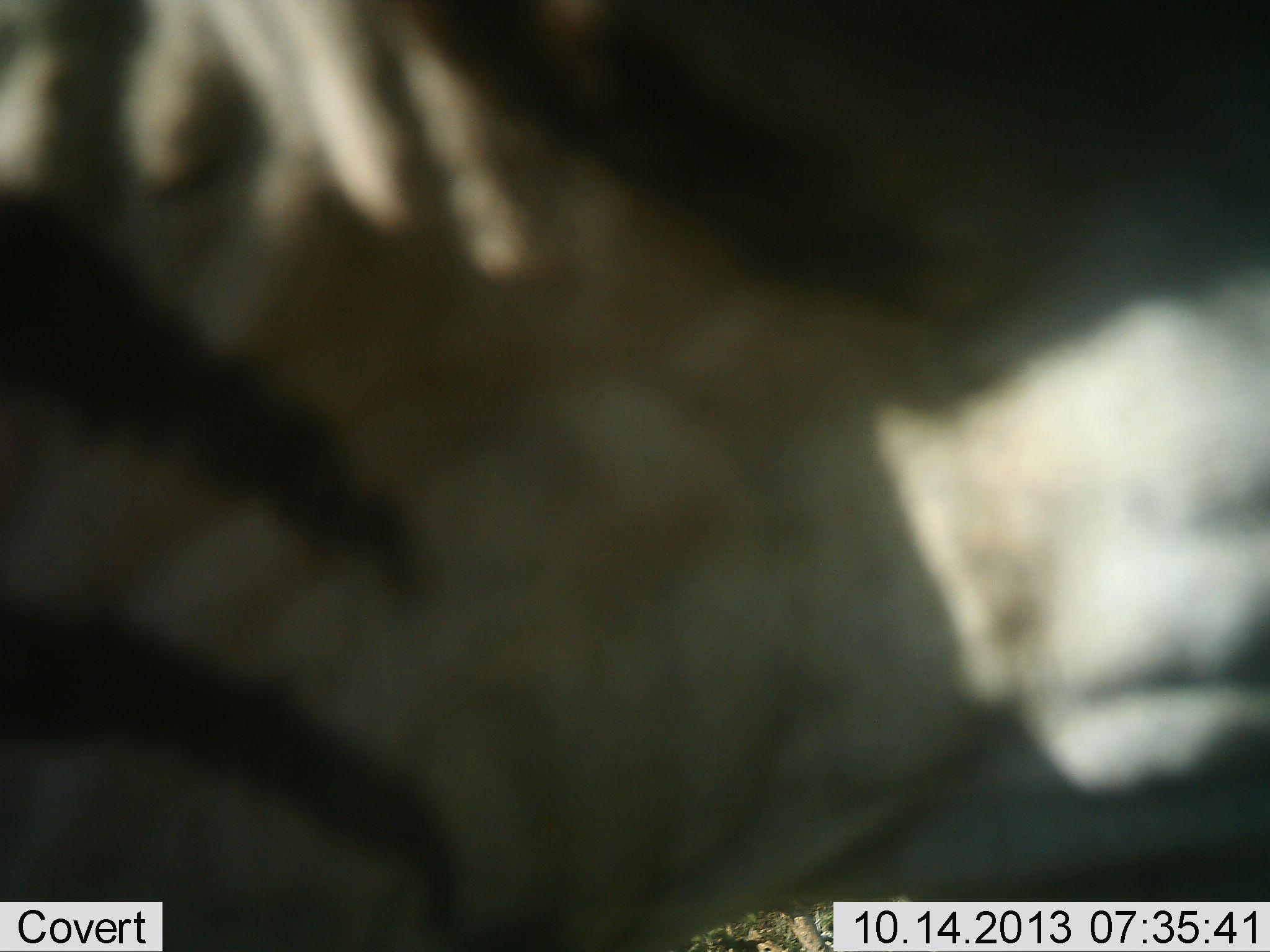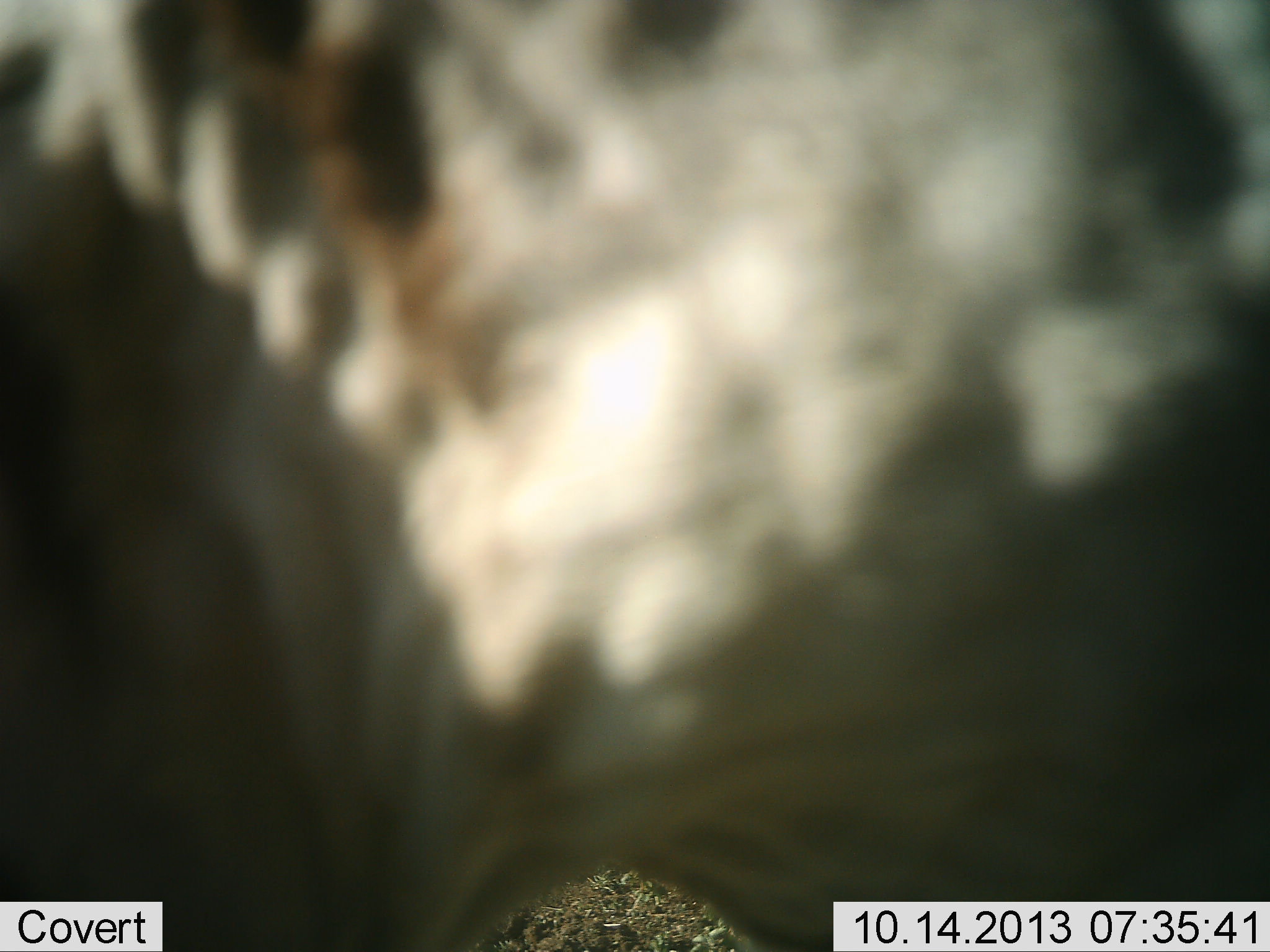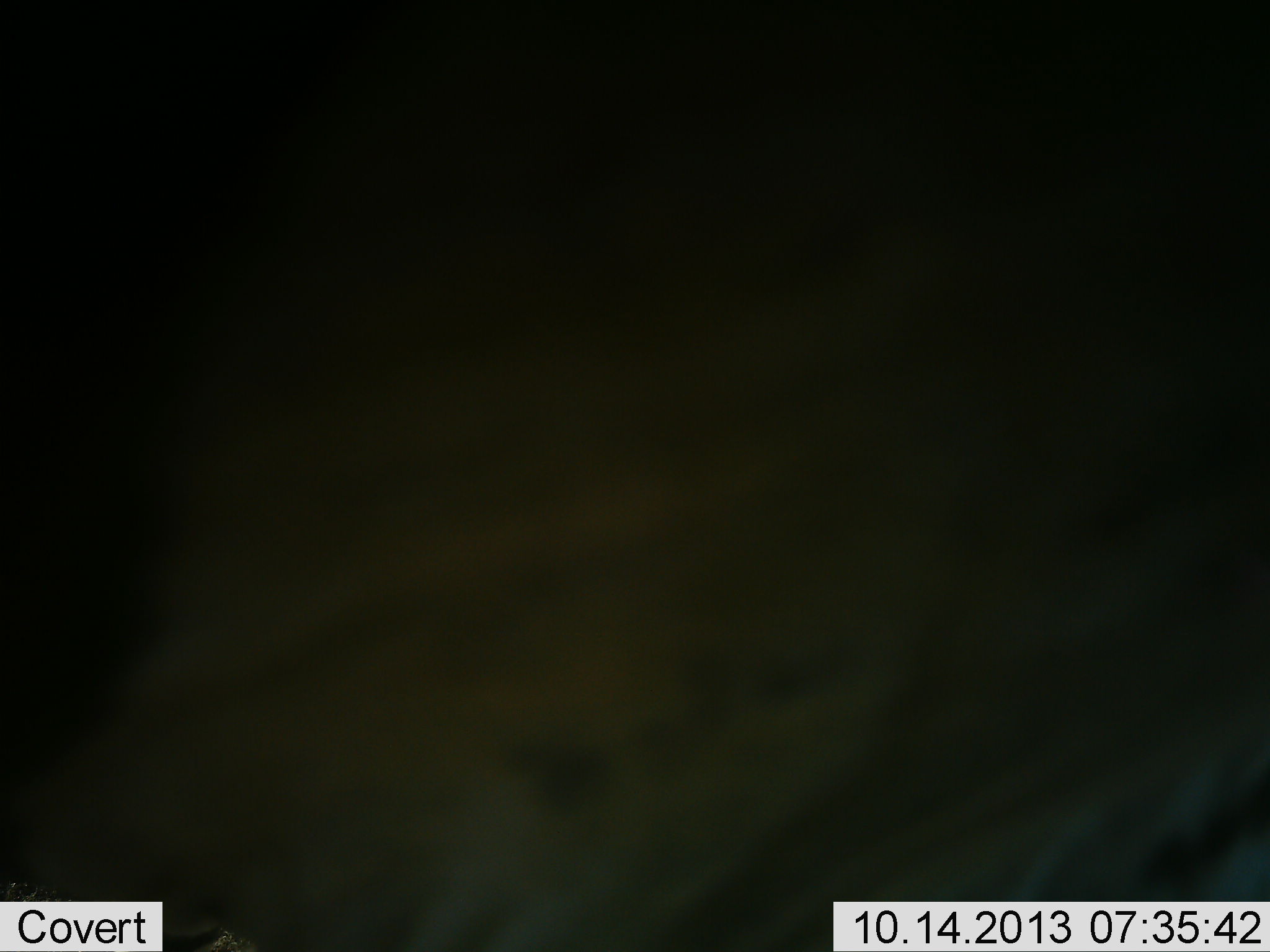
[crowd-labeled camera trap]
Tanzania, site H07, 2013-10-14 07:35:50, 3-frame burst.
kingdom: Animalia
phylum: Chordata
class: Mammalia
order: Perissodactyla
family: Equidae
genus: Equus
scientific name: Equus quagga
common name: plains zebra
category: zebra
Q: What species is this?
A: Zebra (plains zebra) (Equus quagga).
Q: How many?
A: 1.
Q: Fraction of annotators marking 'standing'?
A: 40%.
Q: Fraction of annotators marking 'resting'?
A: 0%.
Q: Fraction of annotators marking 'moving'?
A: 60%.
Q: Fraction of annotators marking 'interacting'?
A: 0%.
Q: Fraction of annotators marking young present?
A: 0%.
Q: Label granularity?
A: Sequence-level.